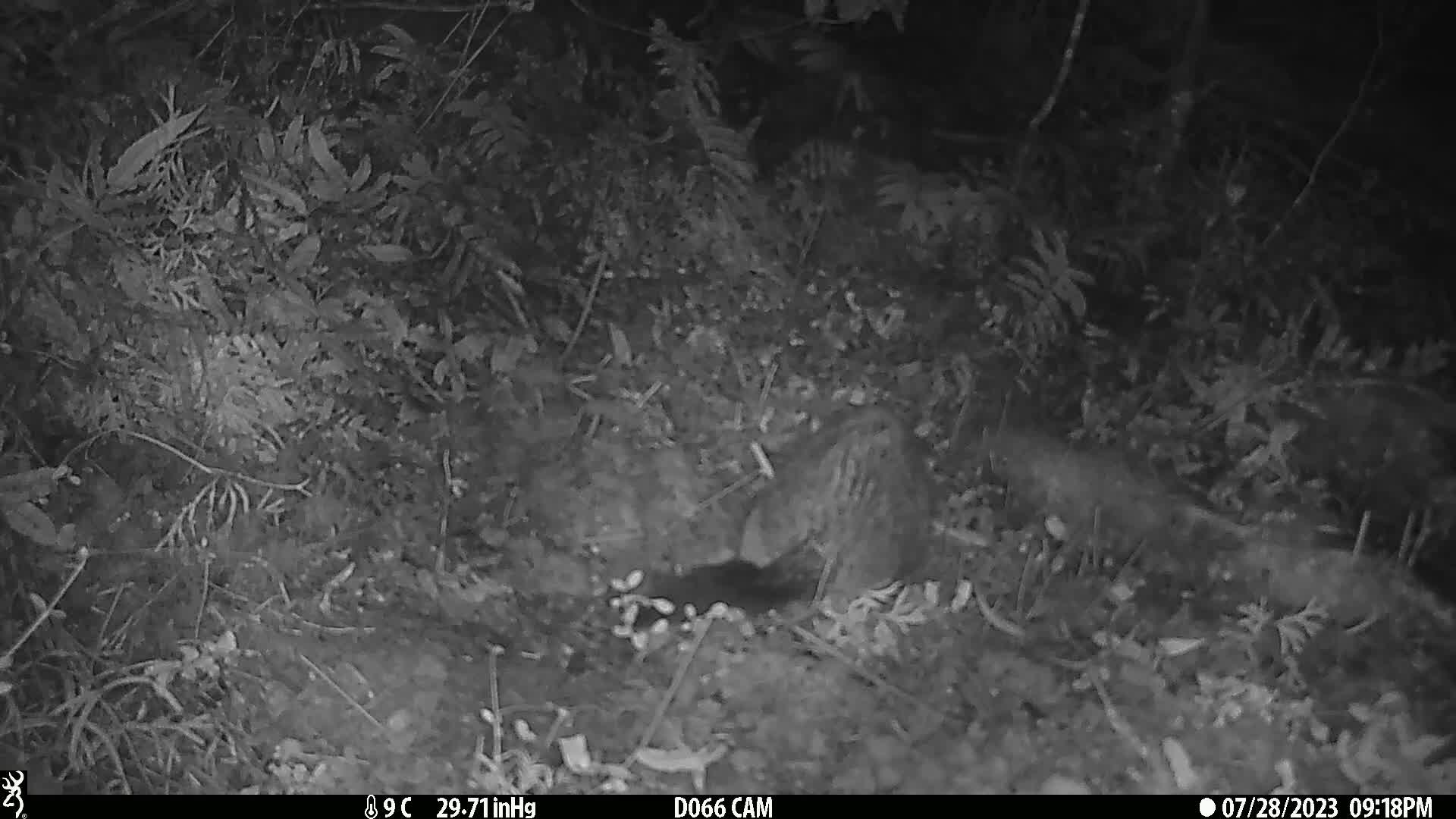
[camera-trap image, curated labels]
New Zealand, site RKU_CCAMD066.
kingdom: Animalia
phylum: Chordata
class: Mammalia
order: Diprotodontia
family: Phalangeridae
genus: Trichosurus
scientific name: Trichosurus vulpecula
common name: common brushtail possum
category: possum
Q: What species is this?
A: Possum (common brushtail possum) (Trichosurus vulpecula).